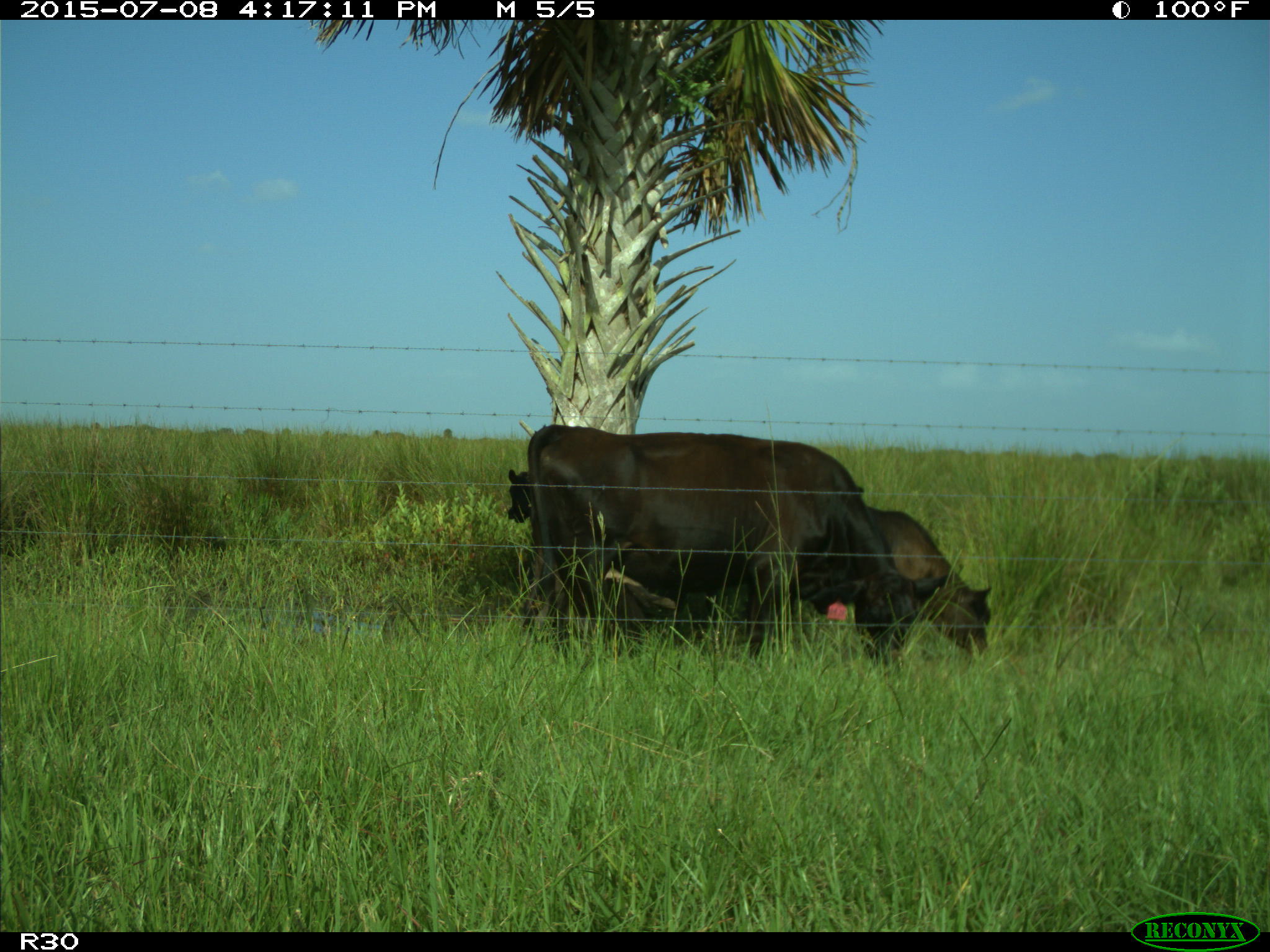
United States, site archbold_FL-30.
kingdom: Animalia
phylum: Chordata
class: Mammalia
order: Artiodactyla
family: Bovidae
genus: Bos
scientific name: Bos taurus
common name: domestic cow